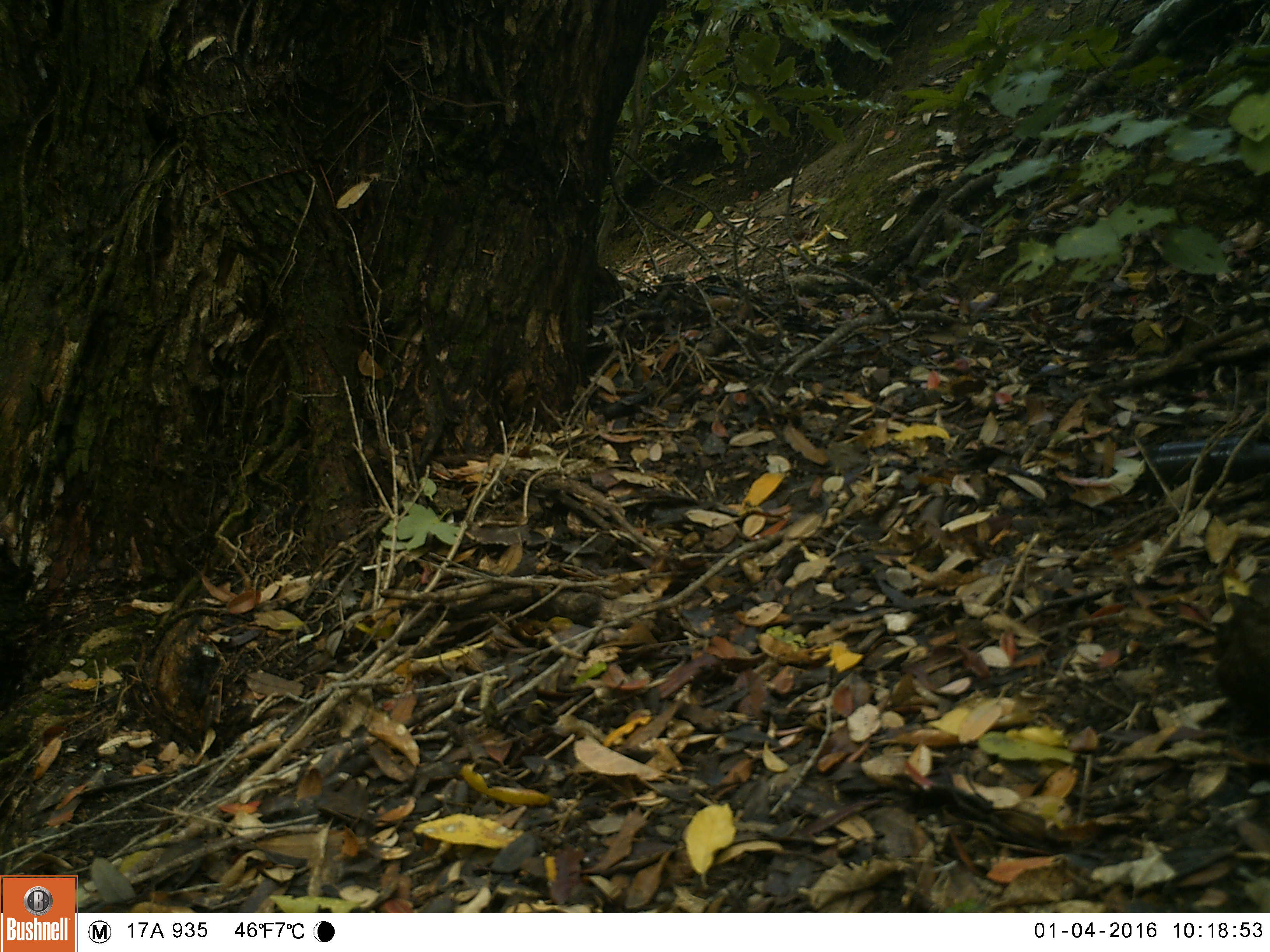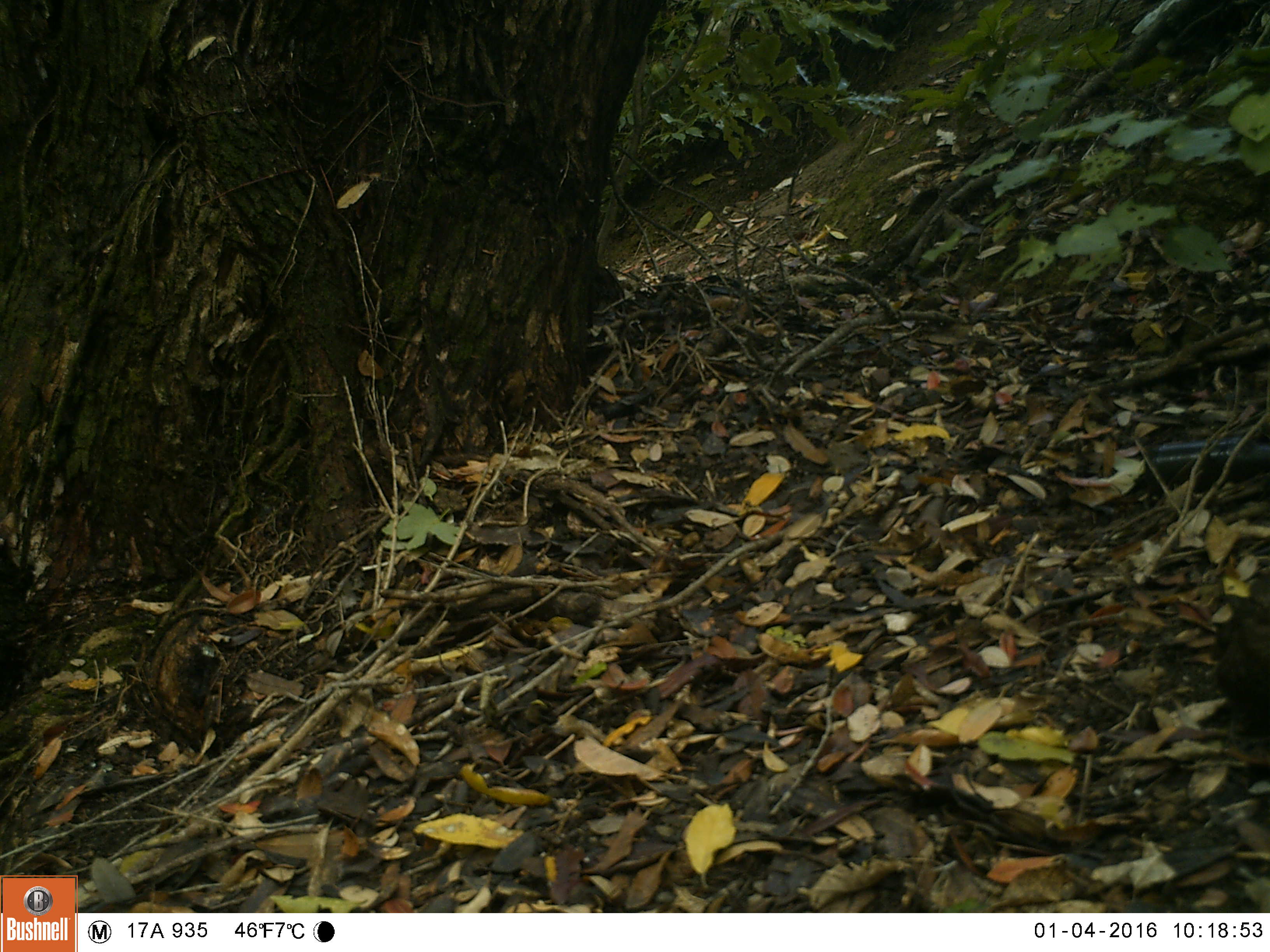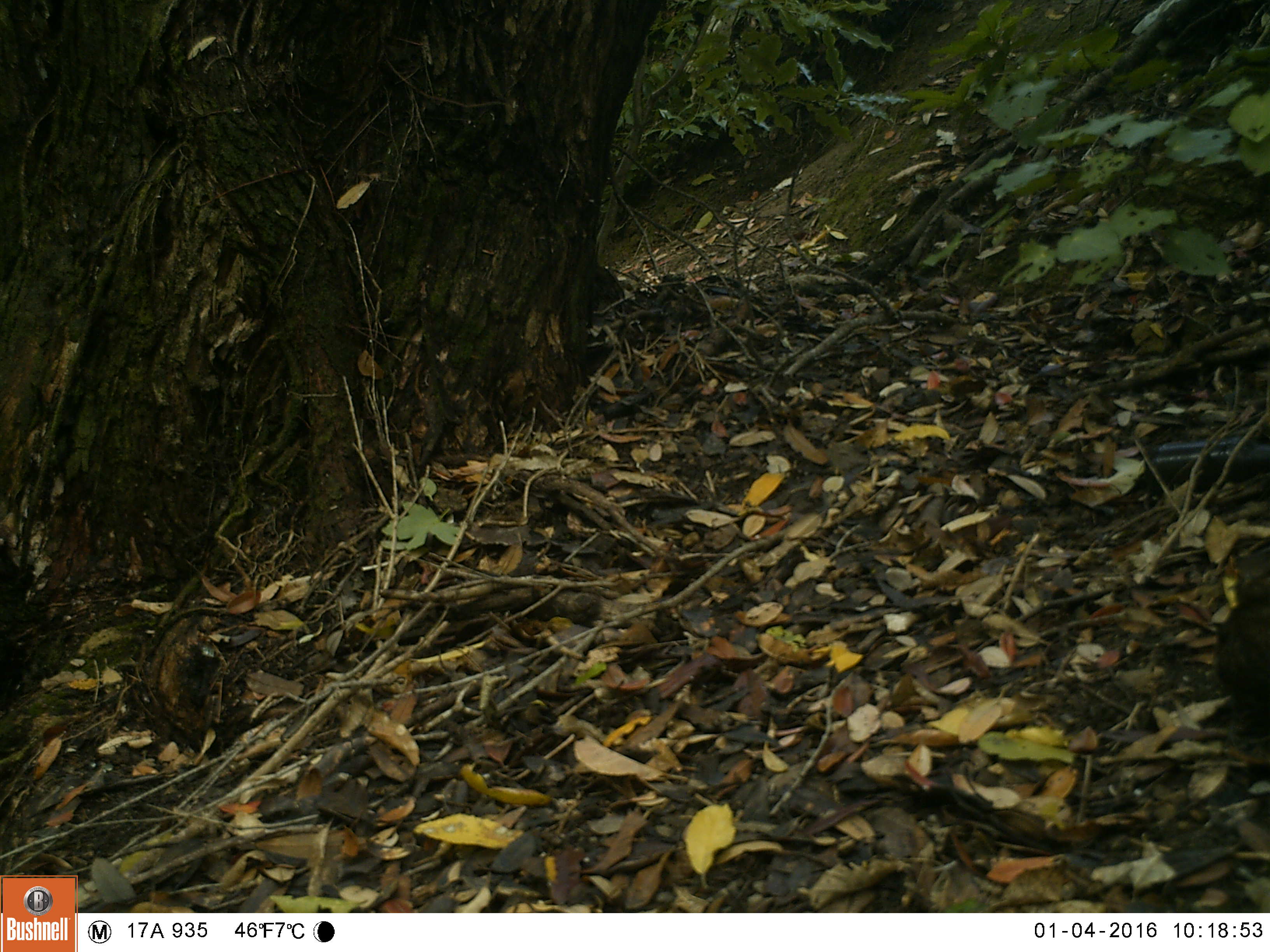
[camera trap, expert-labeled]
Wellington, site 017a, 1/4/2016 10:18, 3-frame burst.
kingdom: Animalia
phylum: Chordata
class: Aves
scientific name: Aves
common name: bird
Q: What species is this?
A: Bird (Aves).